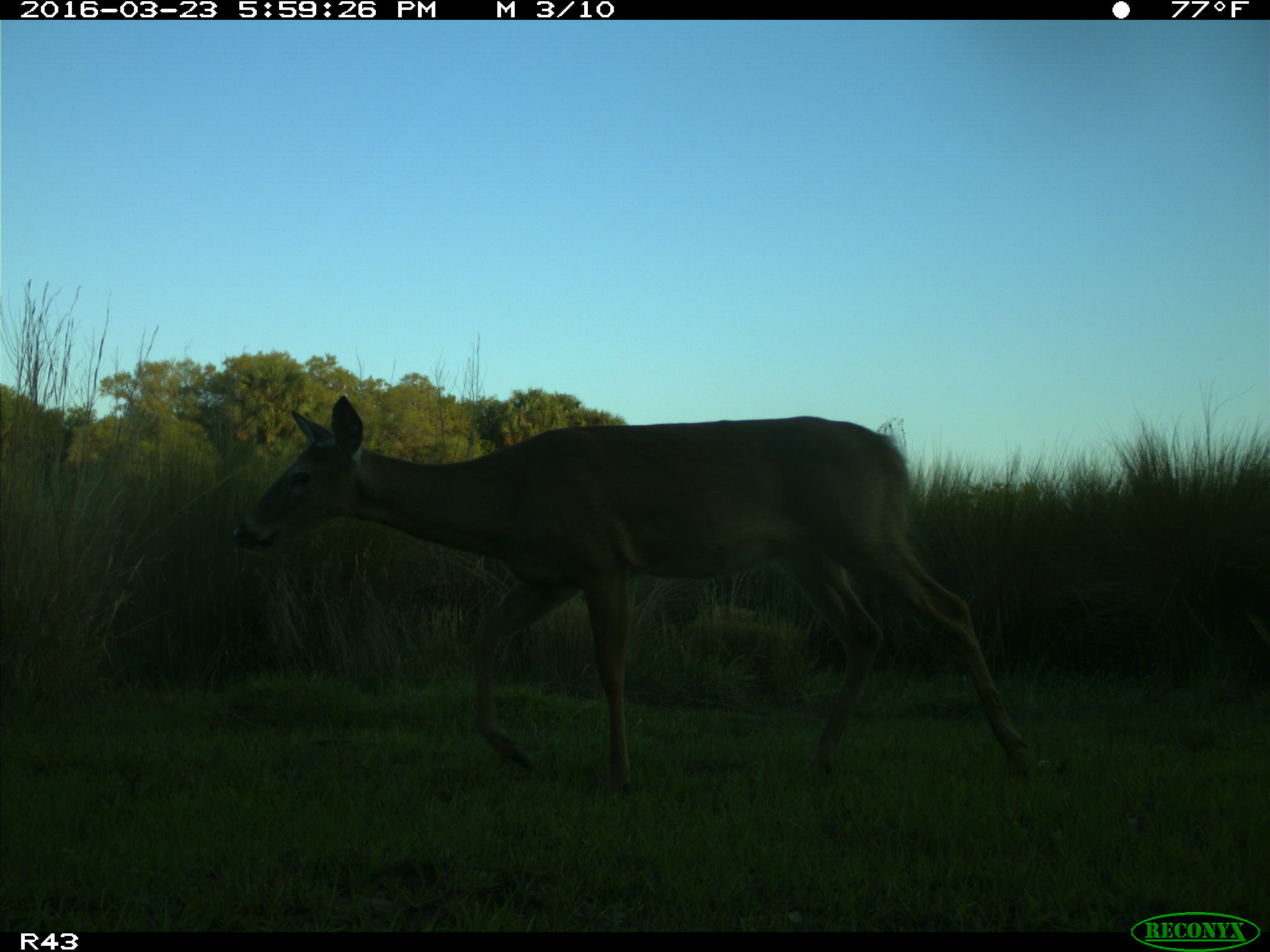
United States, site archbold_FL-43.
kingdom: Animalia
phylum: Chordata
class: Mammalia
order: Artiodactyla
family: Cervidae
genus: Odocoileus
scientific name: Odocoileus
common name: deer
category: unidentified deer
Unidentified deer (deer) (Odocoileus).